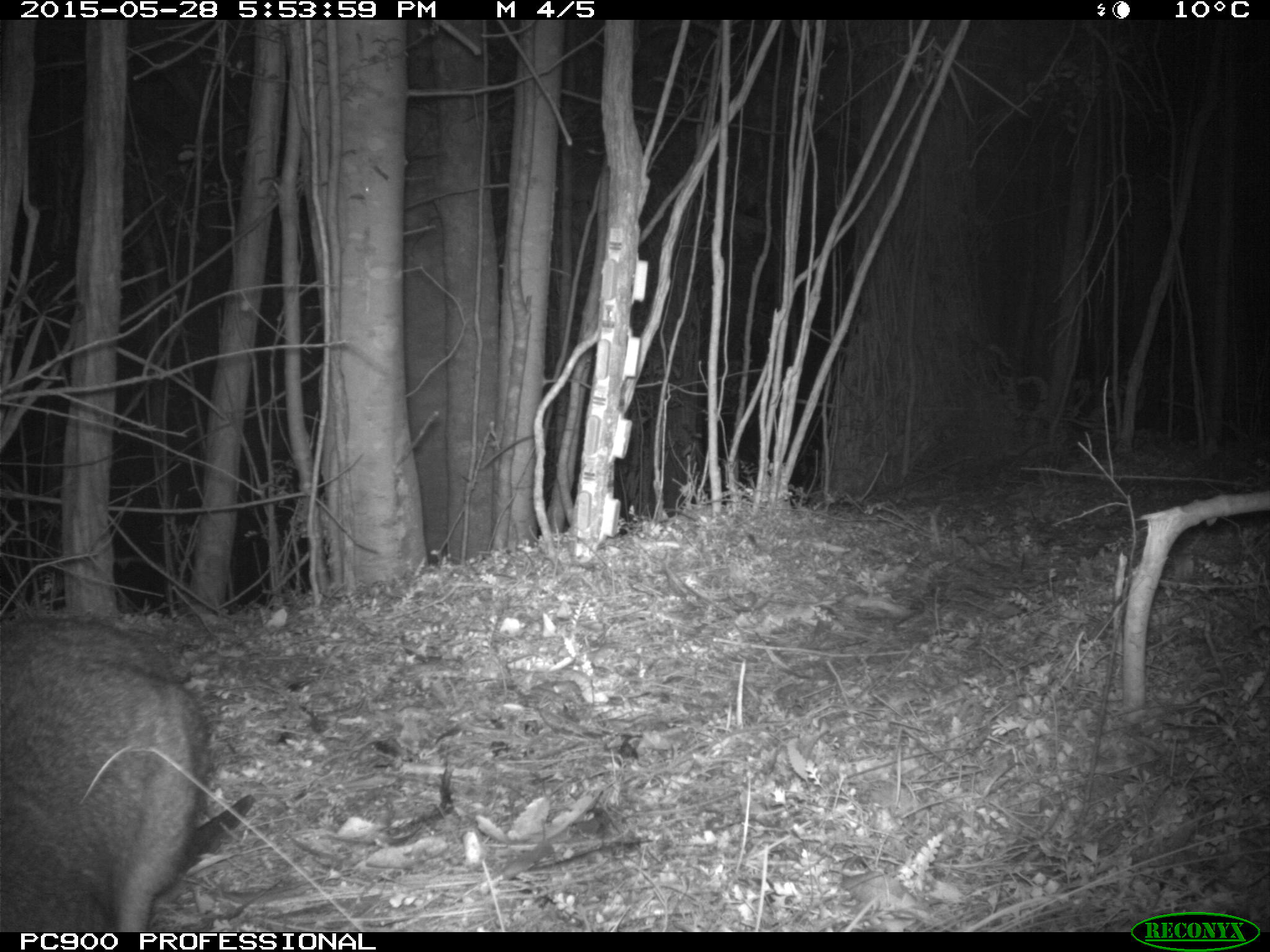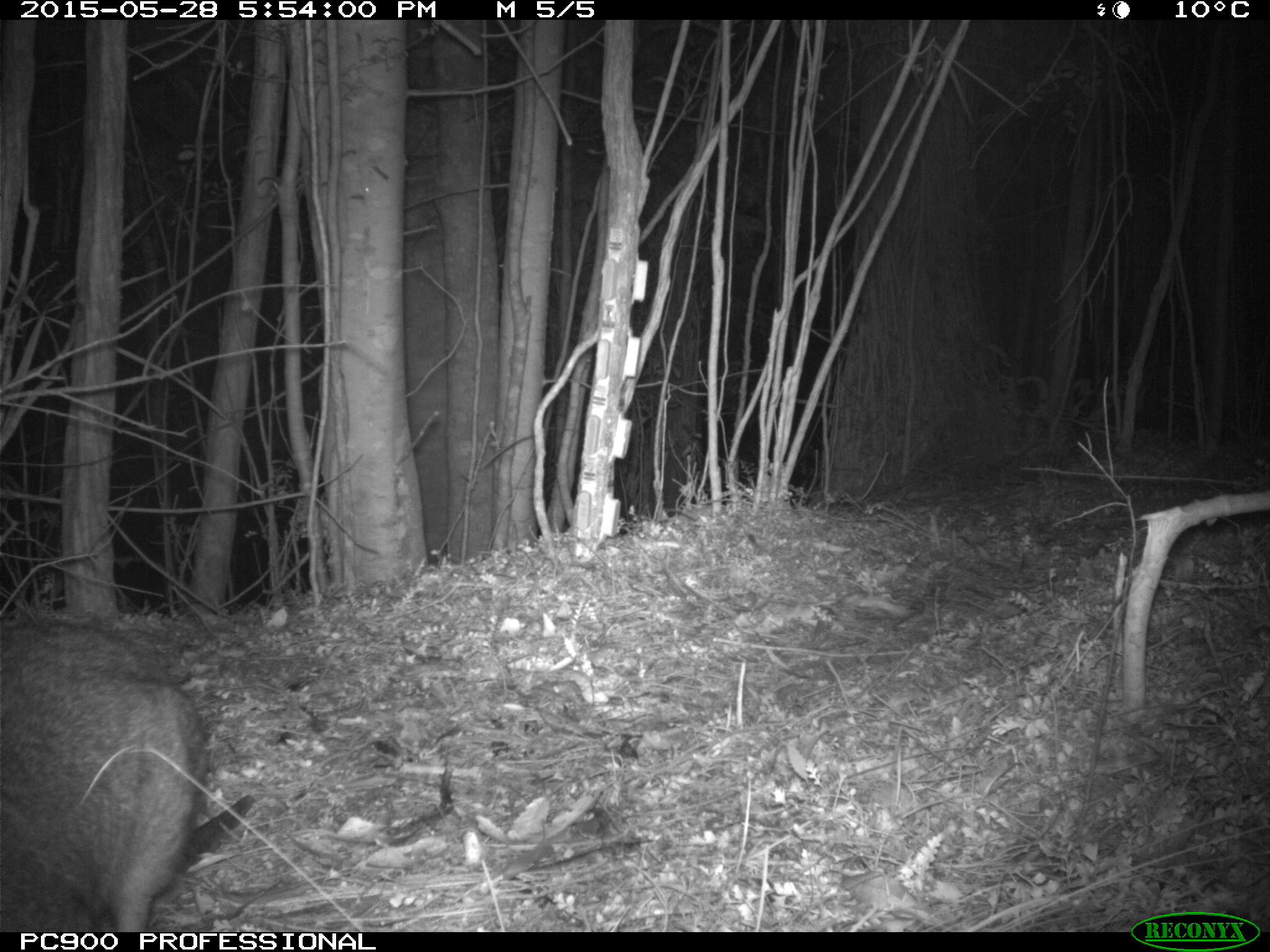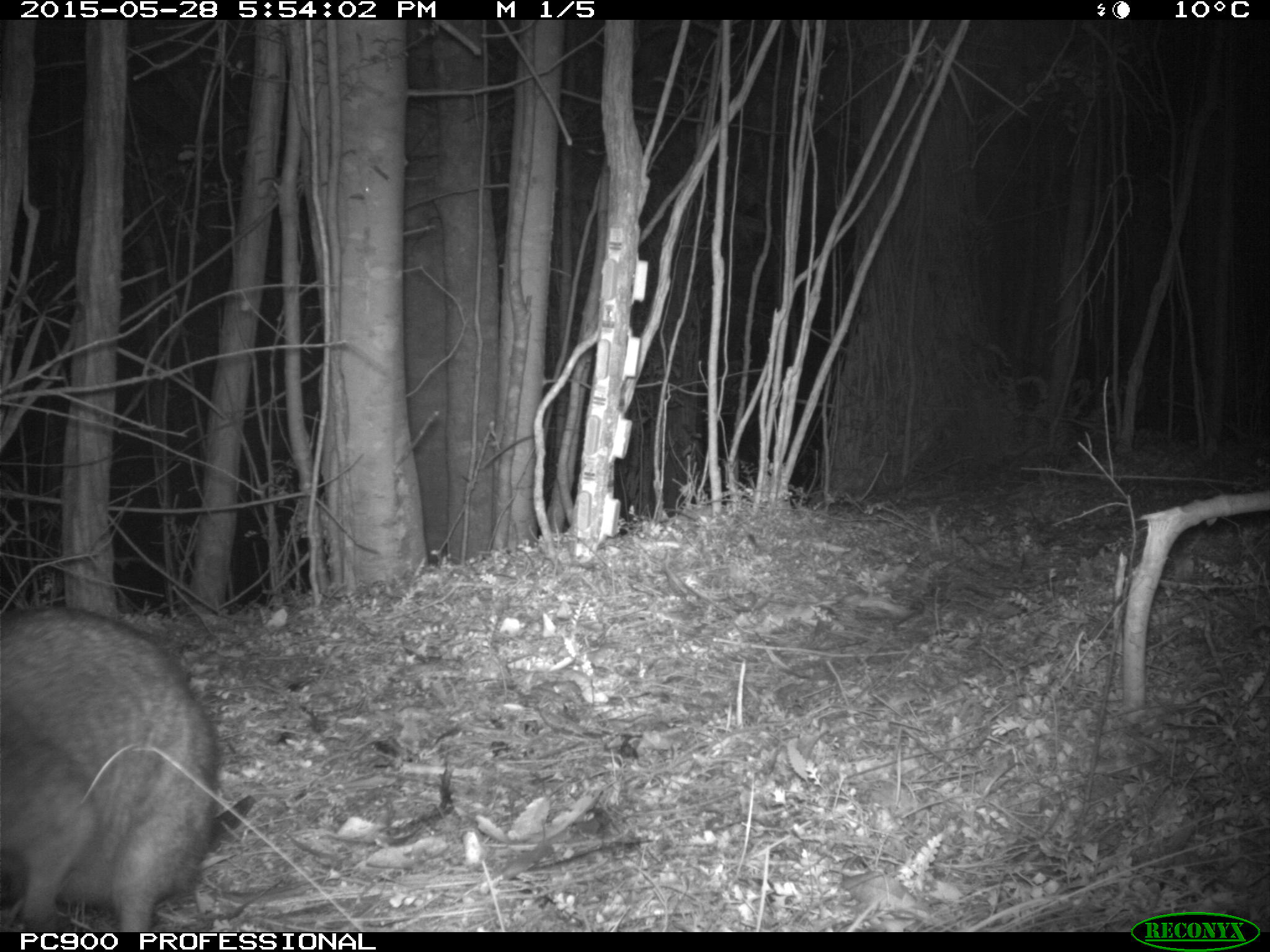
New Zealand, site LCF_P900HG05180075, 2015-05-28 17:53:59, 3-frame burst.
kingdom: Animalia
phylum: Chordata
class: Mammalia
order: Diprotodontia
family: Macropodidae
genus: Notamacropus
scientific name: Notamacropus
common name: wallaby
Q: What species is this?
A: Wallaby (Notamacropus).